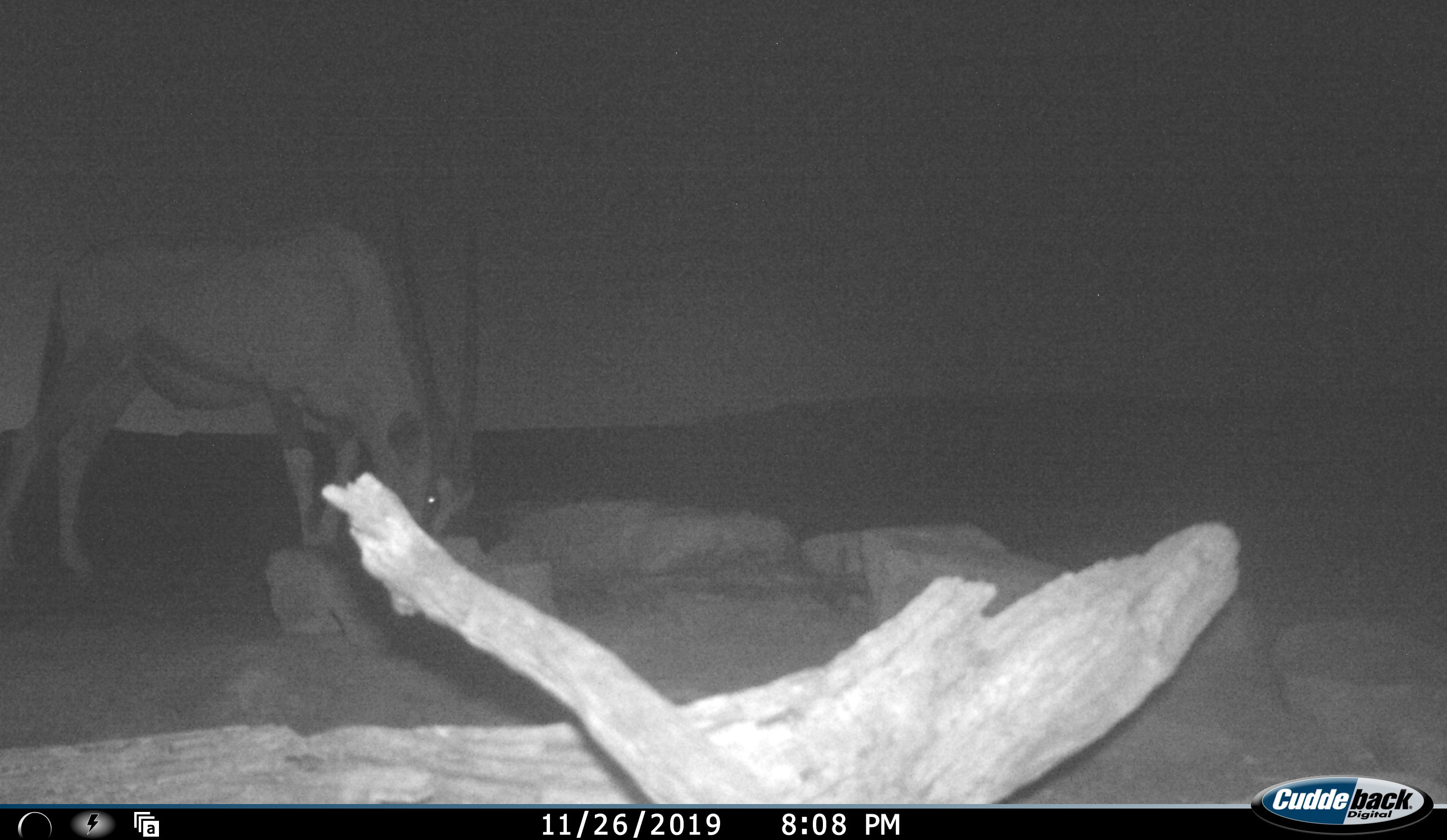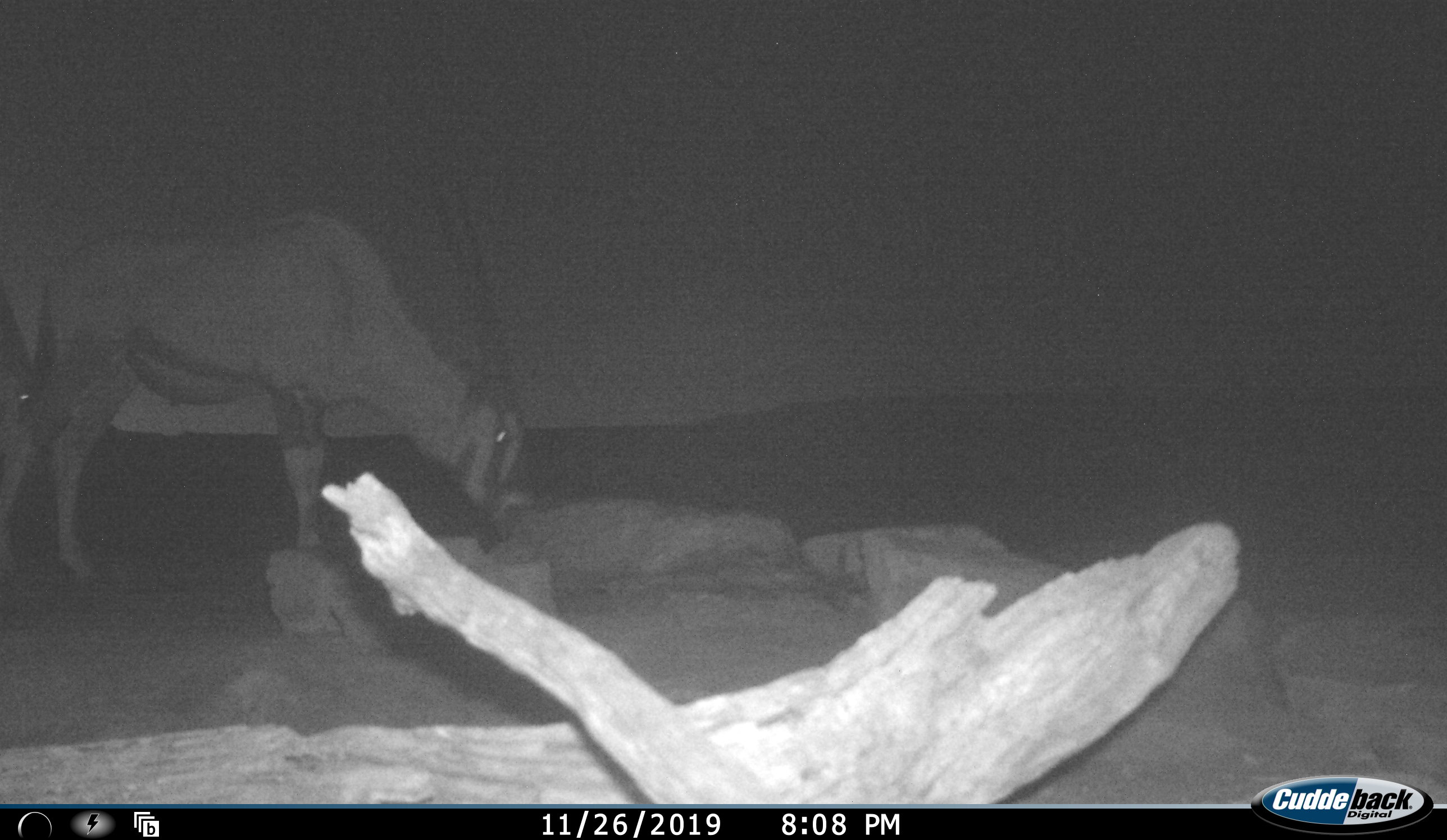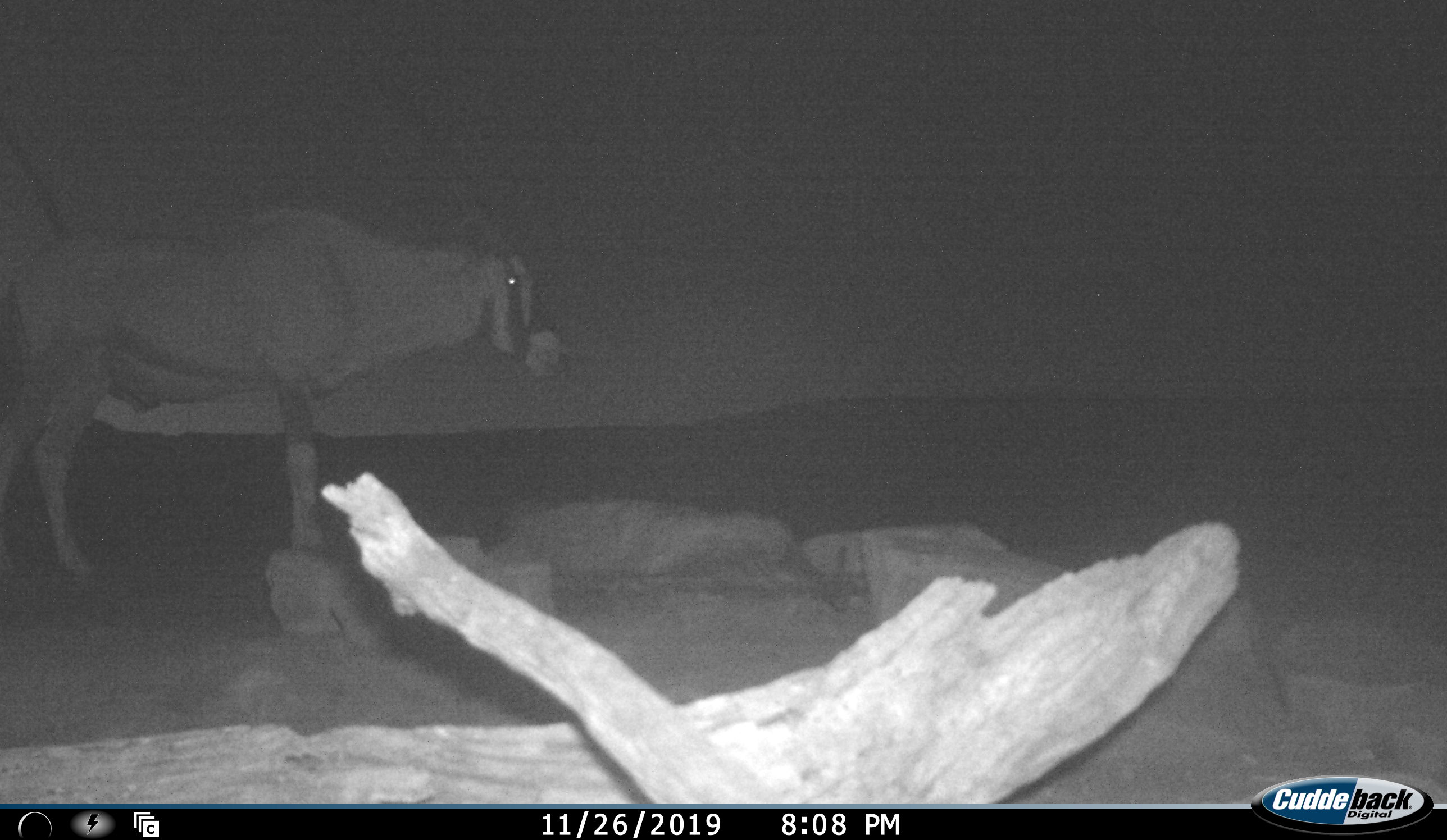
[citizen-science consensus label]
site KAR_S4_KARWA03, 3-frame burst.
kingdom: Animalia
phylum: Chordata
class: Mammalia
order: Artiodactyla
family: Bovidae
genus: Oryx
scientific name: Oryx gazella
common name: gemsbok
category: oryx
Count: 1.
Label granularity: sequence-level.